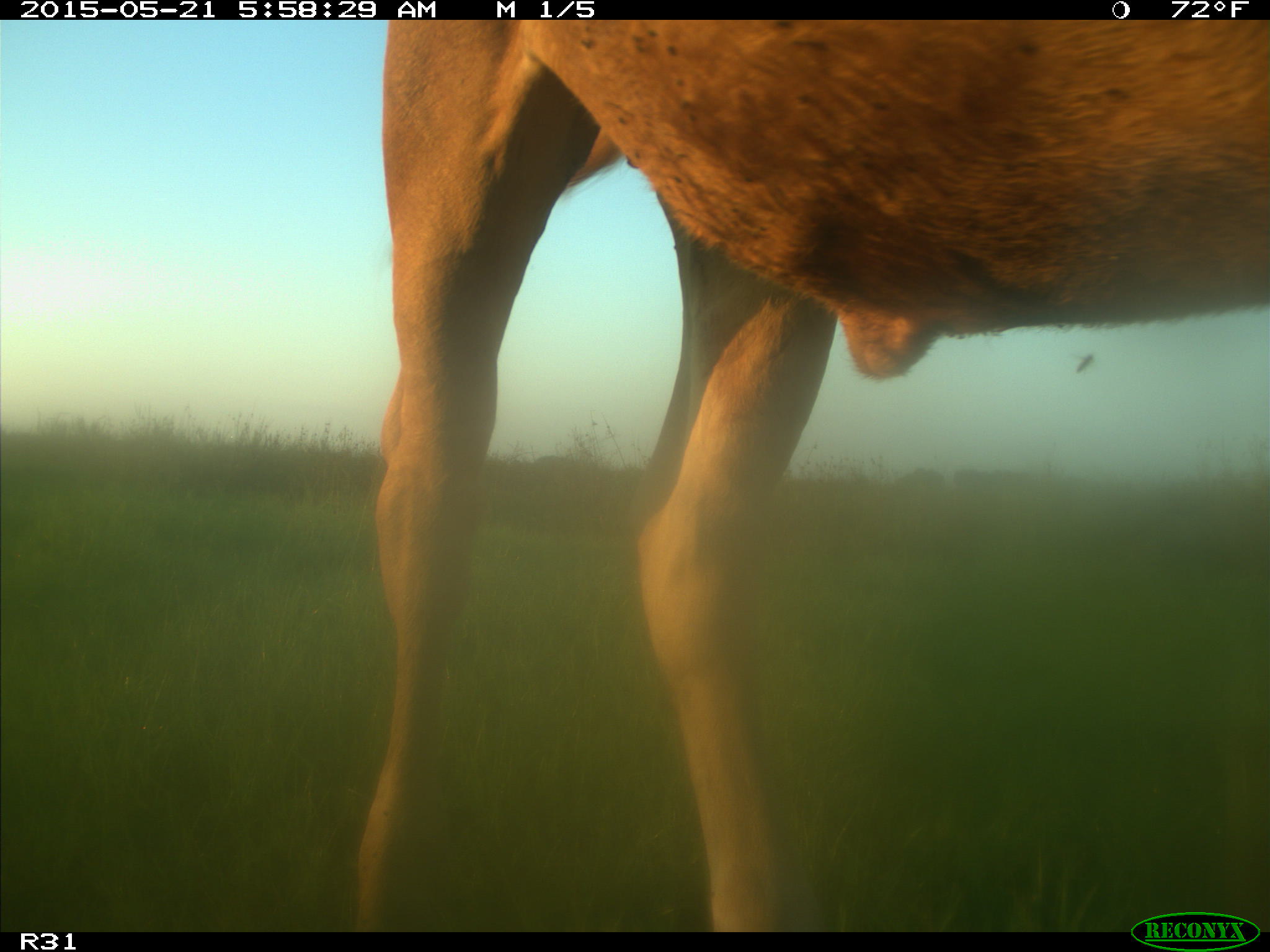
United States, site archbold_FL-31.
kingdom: Animalia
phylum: Chordata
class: Mammalia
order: Artiodactyla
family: Bovidae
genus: Bos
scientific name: Bos taurus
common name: domestic cow